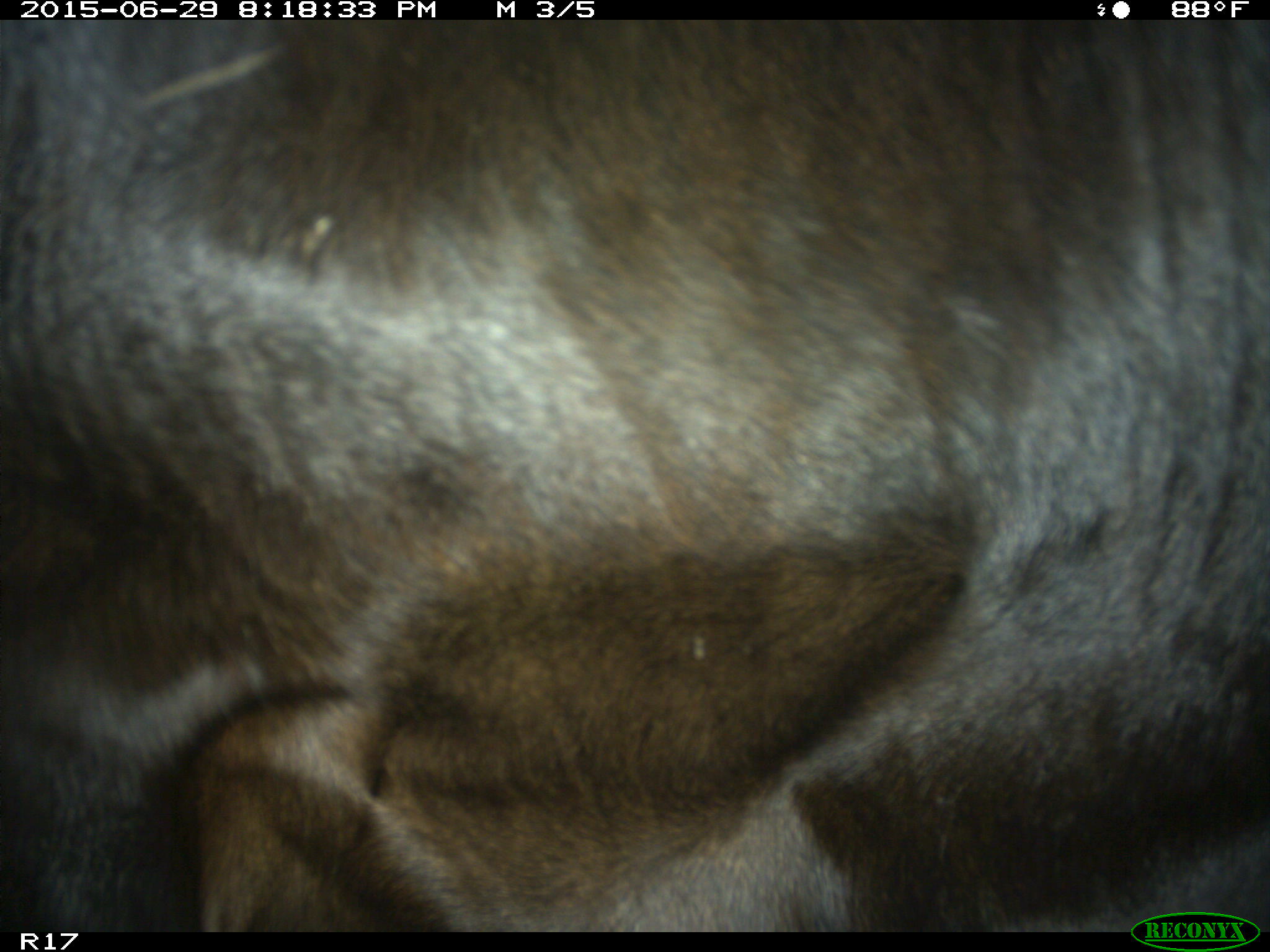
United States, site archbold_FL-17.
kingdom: Animalia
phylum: Chordata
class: Mammalia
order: Artiodactyla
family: Bovidae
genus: Bos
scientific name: Bos taurus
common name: domestic cow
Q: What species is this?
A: Bos taurus (domestic cow).